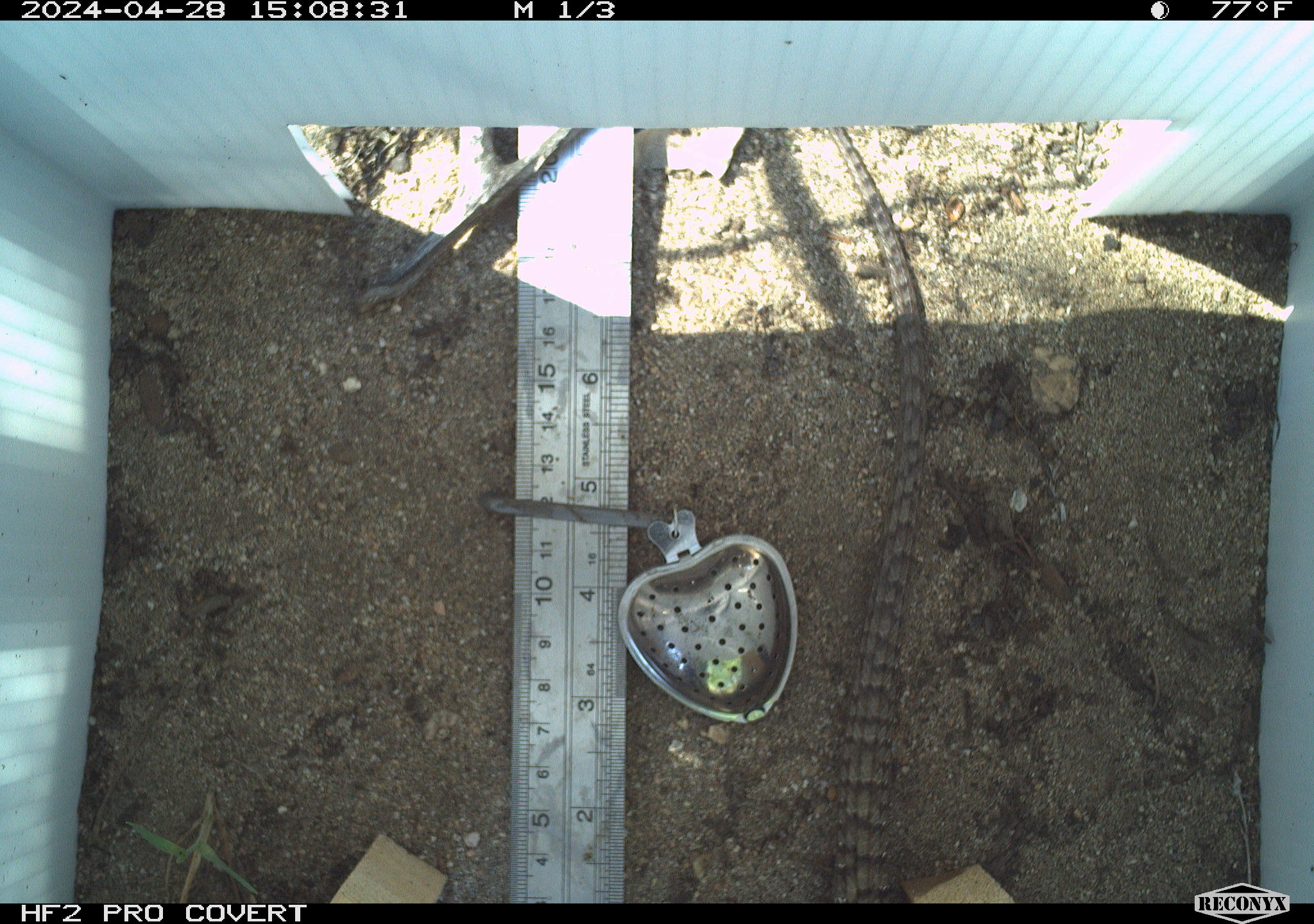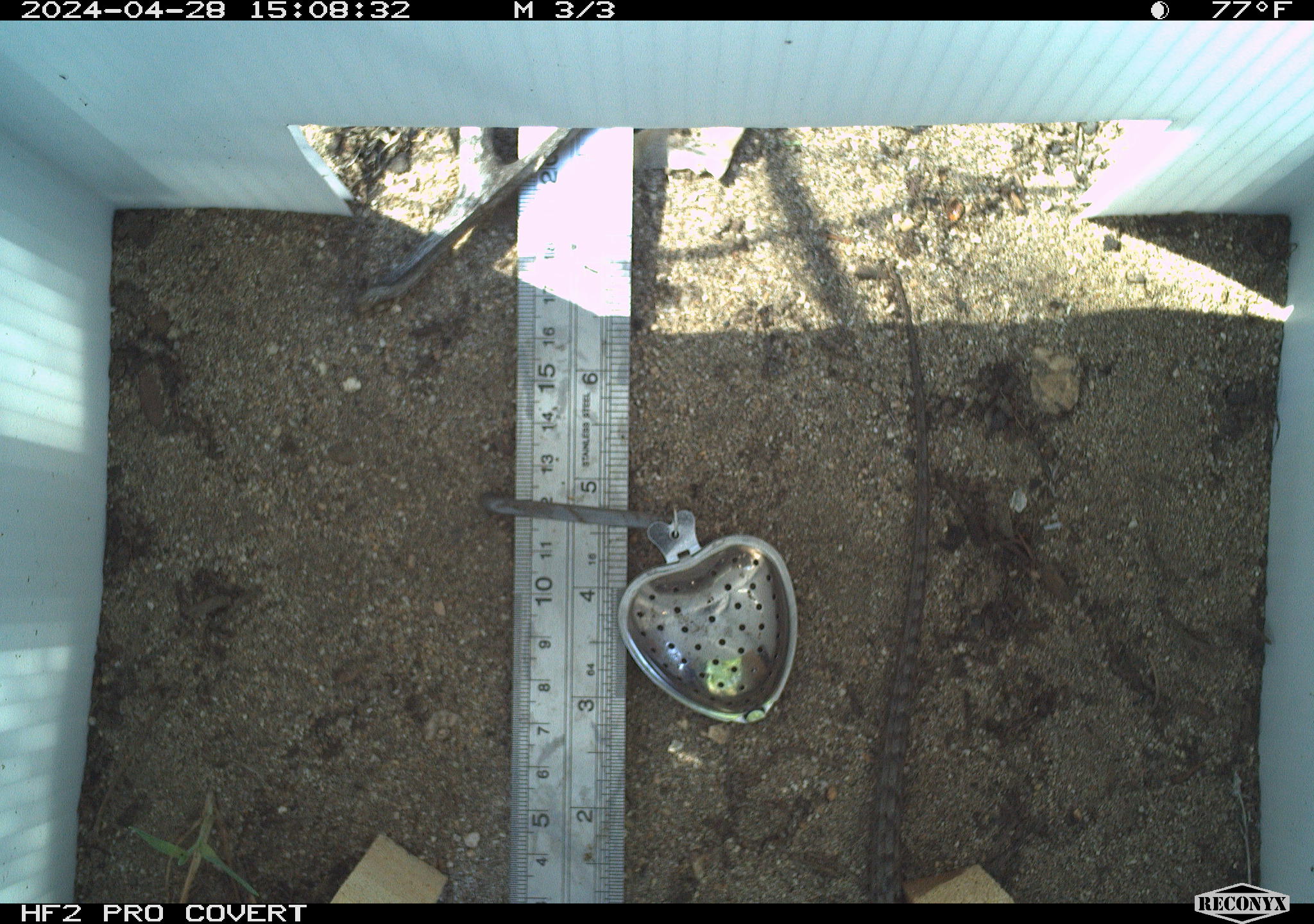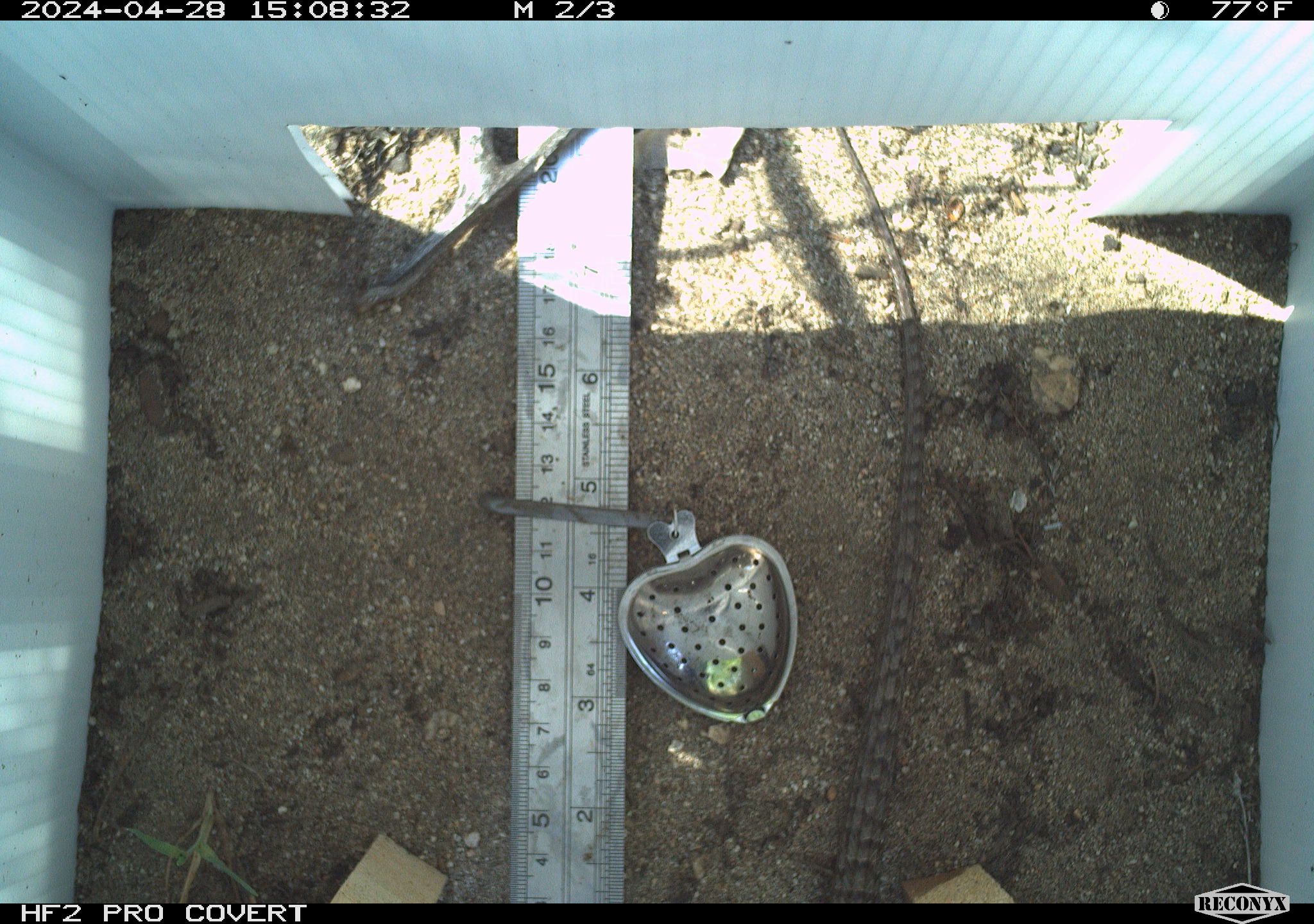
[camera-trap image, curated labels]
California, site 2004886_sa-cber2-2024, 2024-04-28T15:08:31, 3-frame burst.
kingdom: Animalia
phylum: Chordata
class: Reptilia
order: Squamata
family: Anguidae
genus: Elgaria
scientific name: Elgaria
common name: alligator lizards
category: elgaria species